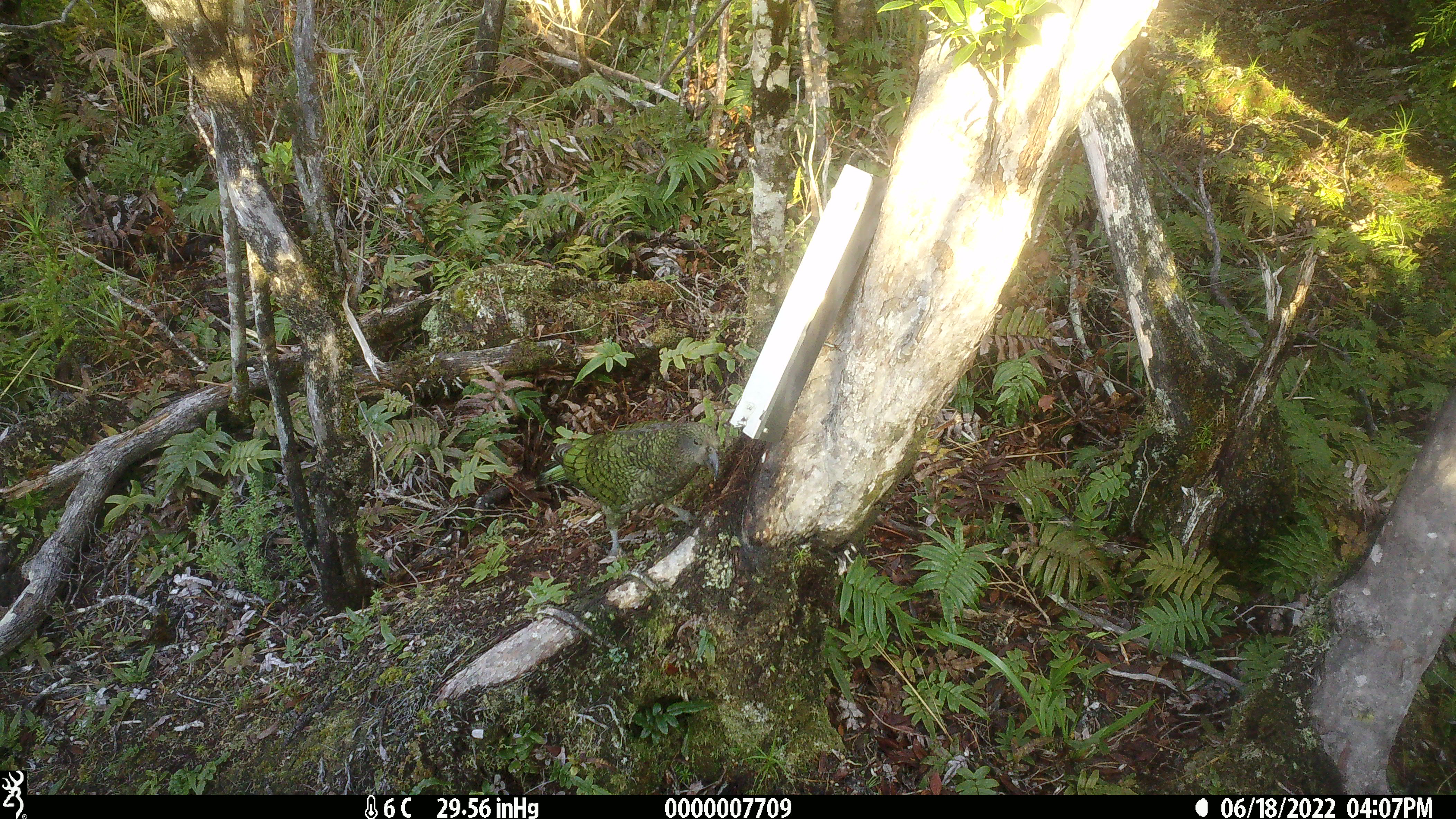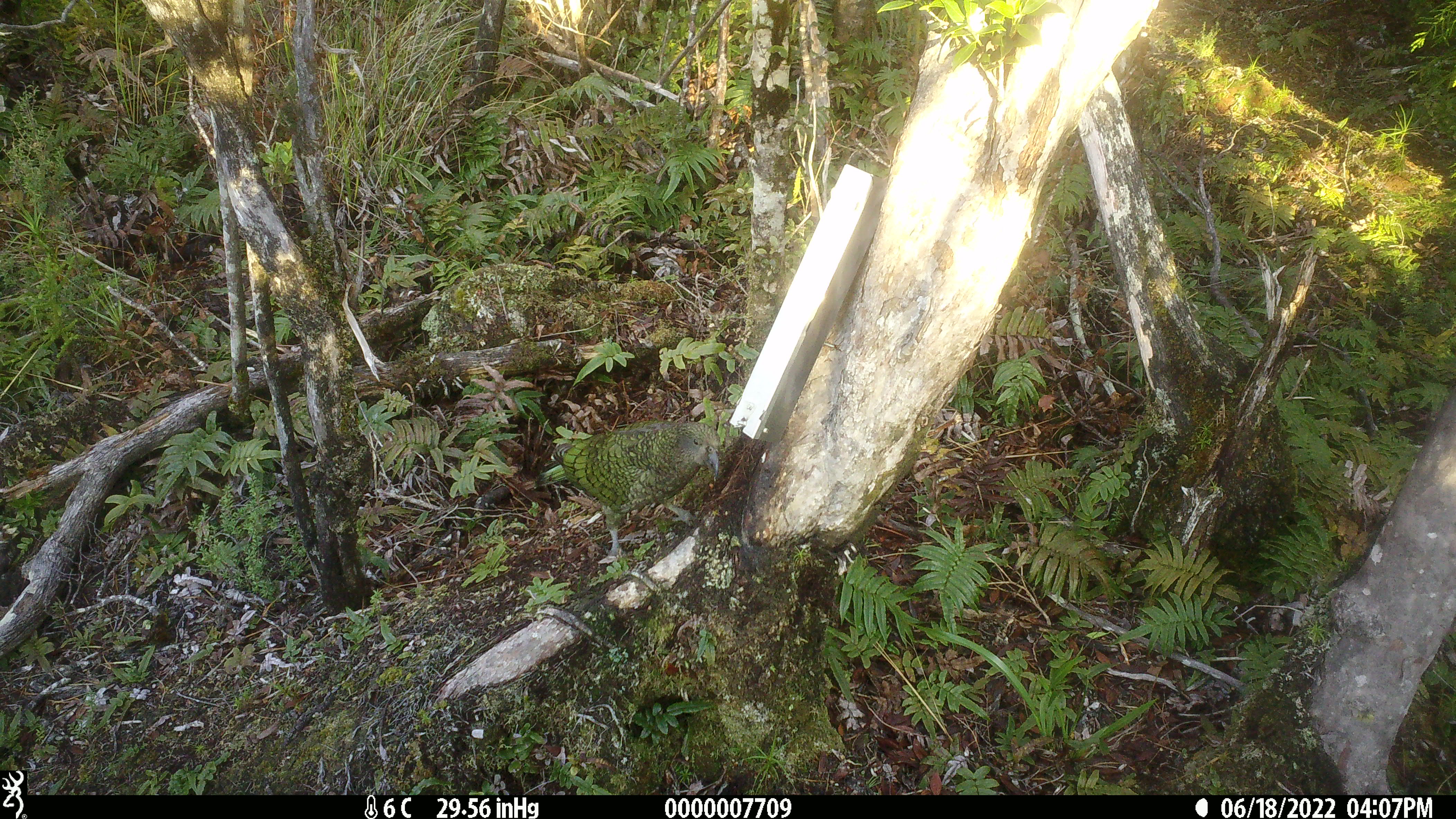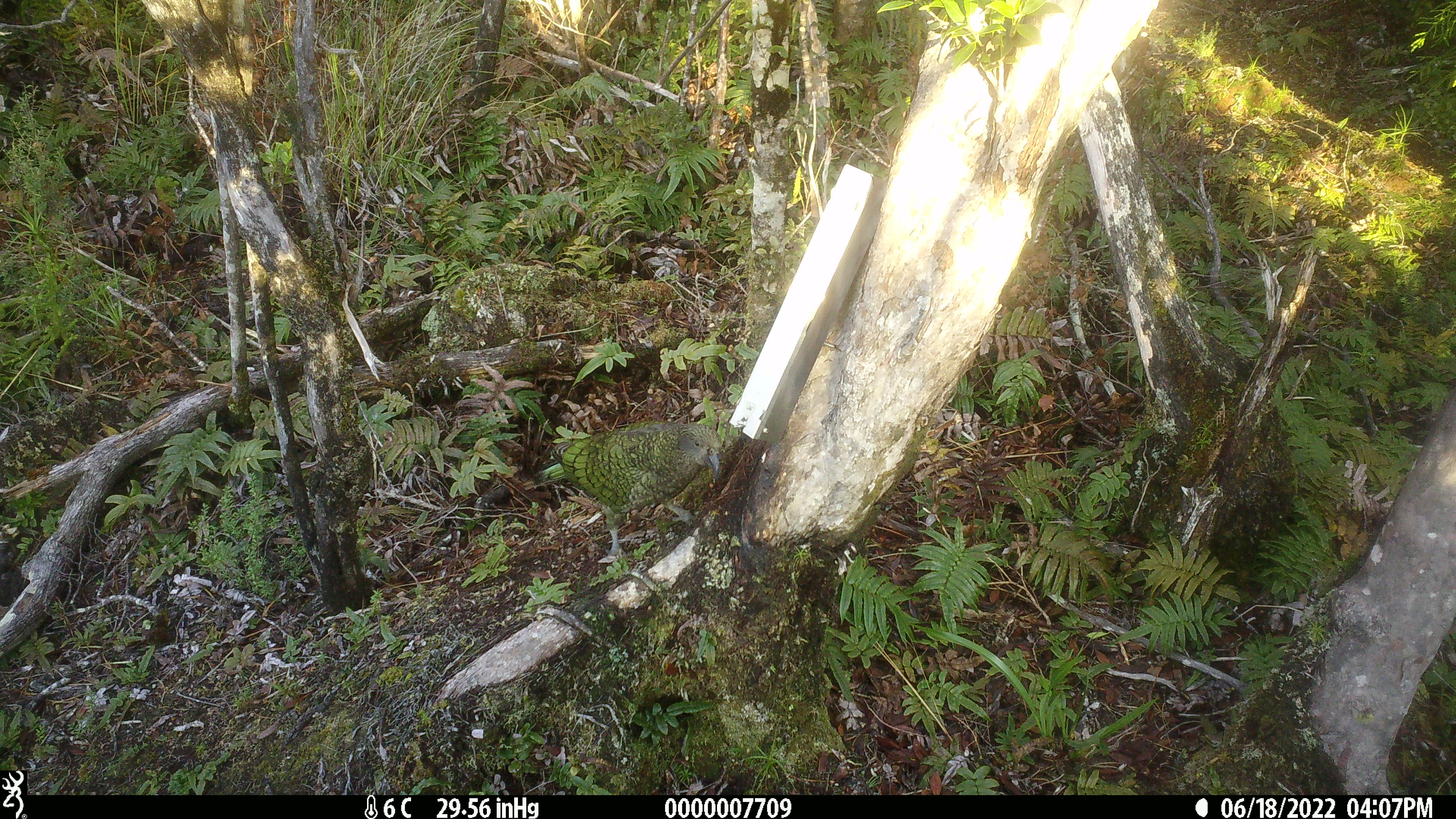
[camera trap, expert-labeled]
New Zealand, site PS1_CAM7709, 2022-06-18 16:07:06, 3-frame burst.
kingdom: Animalia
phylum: Chordata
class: Aves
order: Psittaciformes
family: Strigopidae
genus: Nestor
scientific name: Nestor notabilis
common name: kea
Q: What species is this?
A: Kea (Nestor notabilis).